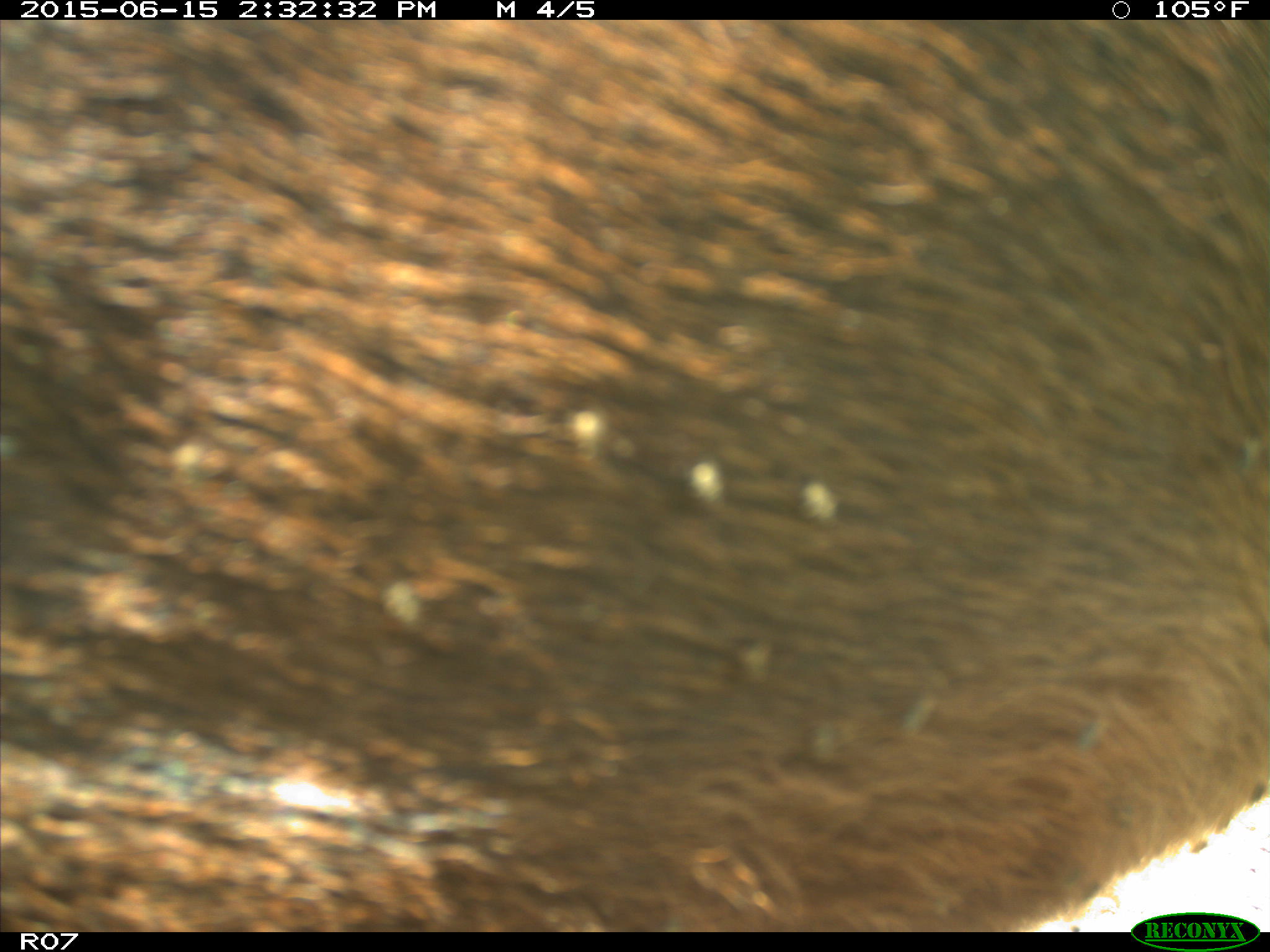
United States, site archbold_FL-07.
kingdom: Animalia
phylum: Chordata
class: Mammalia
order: Artiodactyla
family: Bovidae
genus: Bos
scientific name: Bos taurus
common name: domestic cow